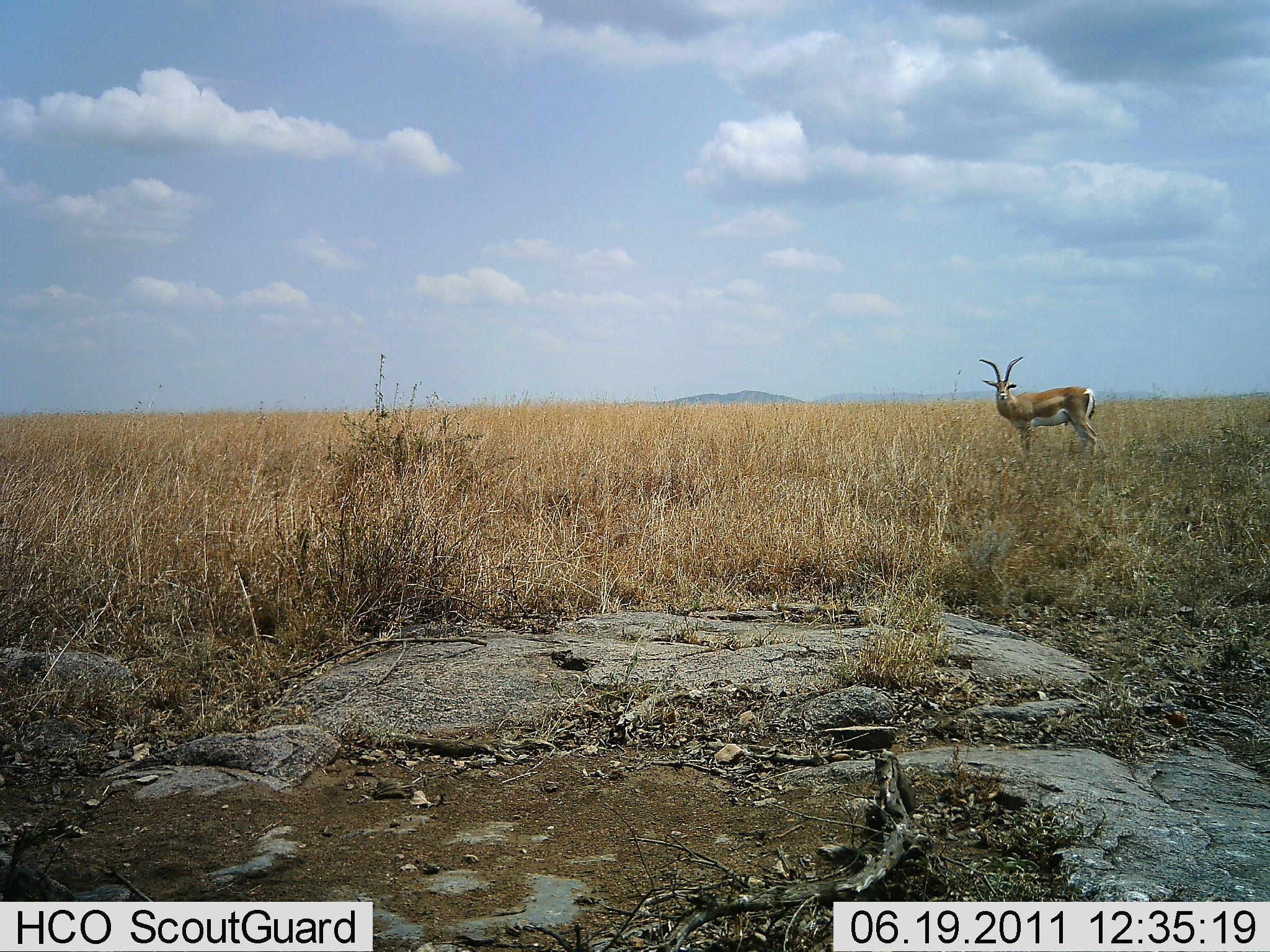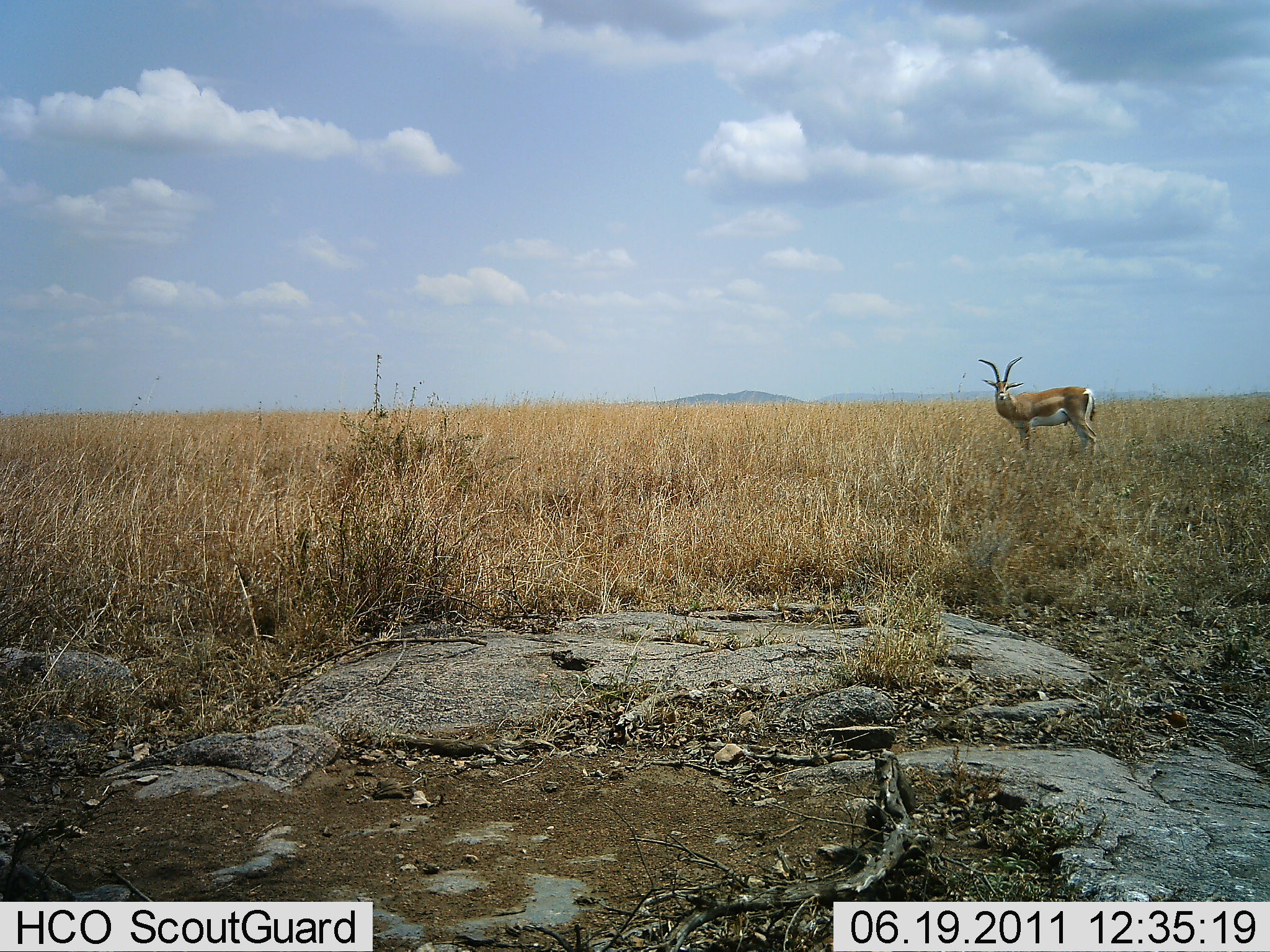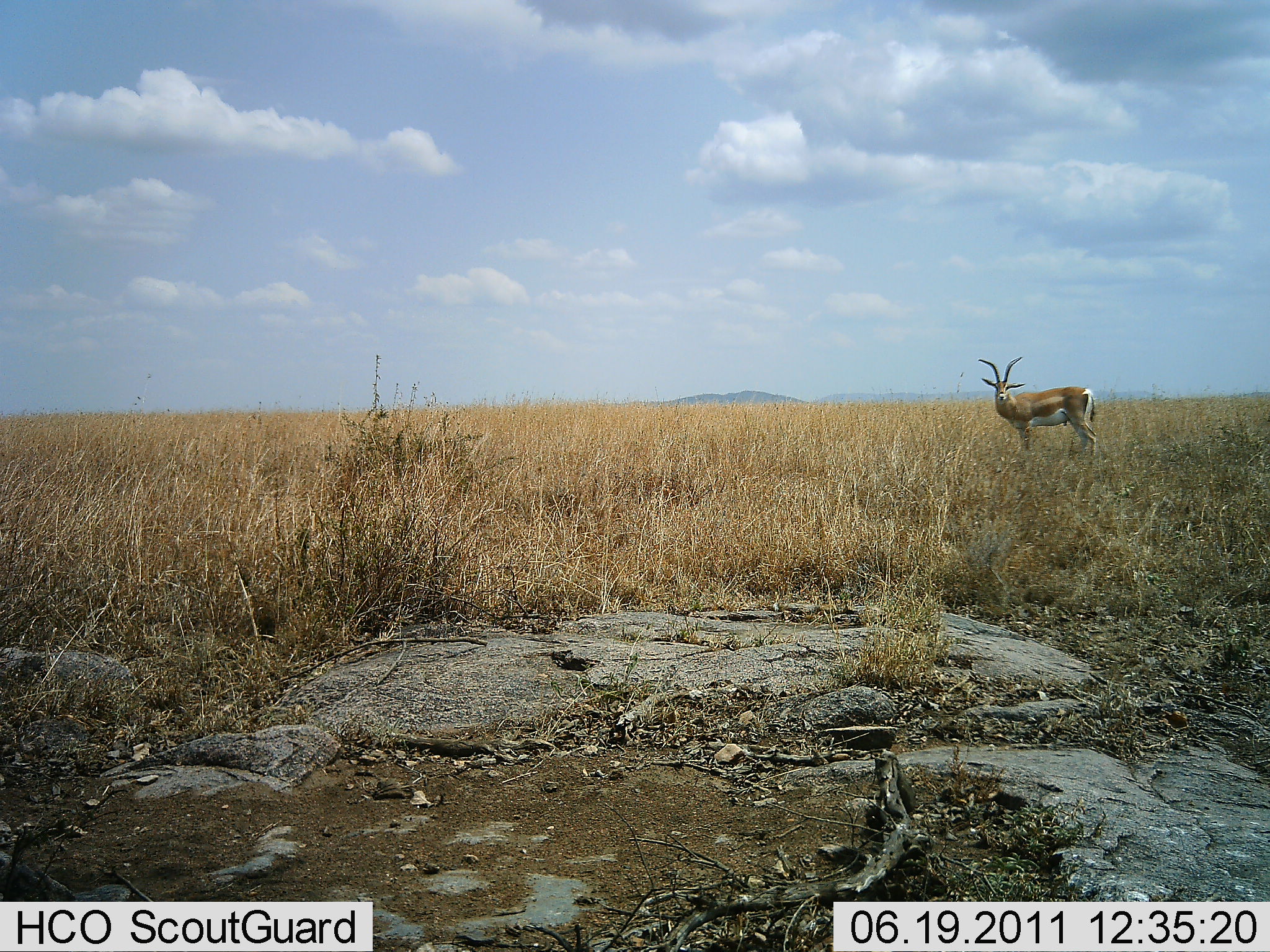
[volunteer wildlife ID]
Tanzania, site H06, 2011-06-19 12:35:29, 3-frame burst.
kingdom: Animalia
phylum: Chordata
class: Mammalia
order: Artiodactyla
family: Bovidae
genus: Eudorcas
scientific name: Eudorcas thomsonii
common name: thomson's gazelle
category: gazellethomsons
Gazellethomsons (thomson's gazelle) (Eudorcas thomsonii), count 1. Behavior (volunteer vote fractions): standing 100%, resting 0%, moving 0%, interacting 0%. Young present (vote fraction): 0%. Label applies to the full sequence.